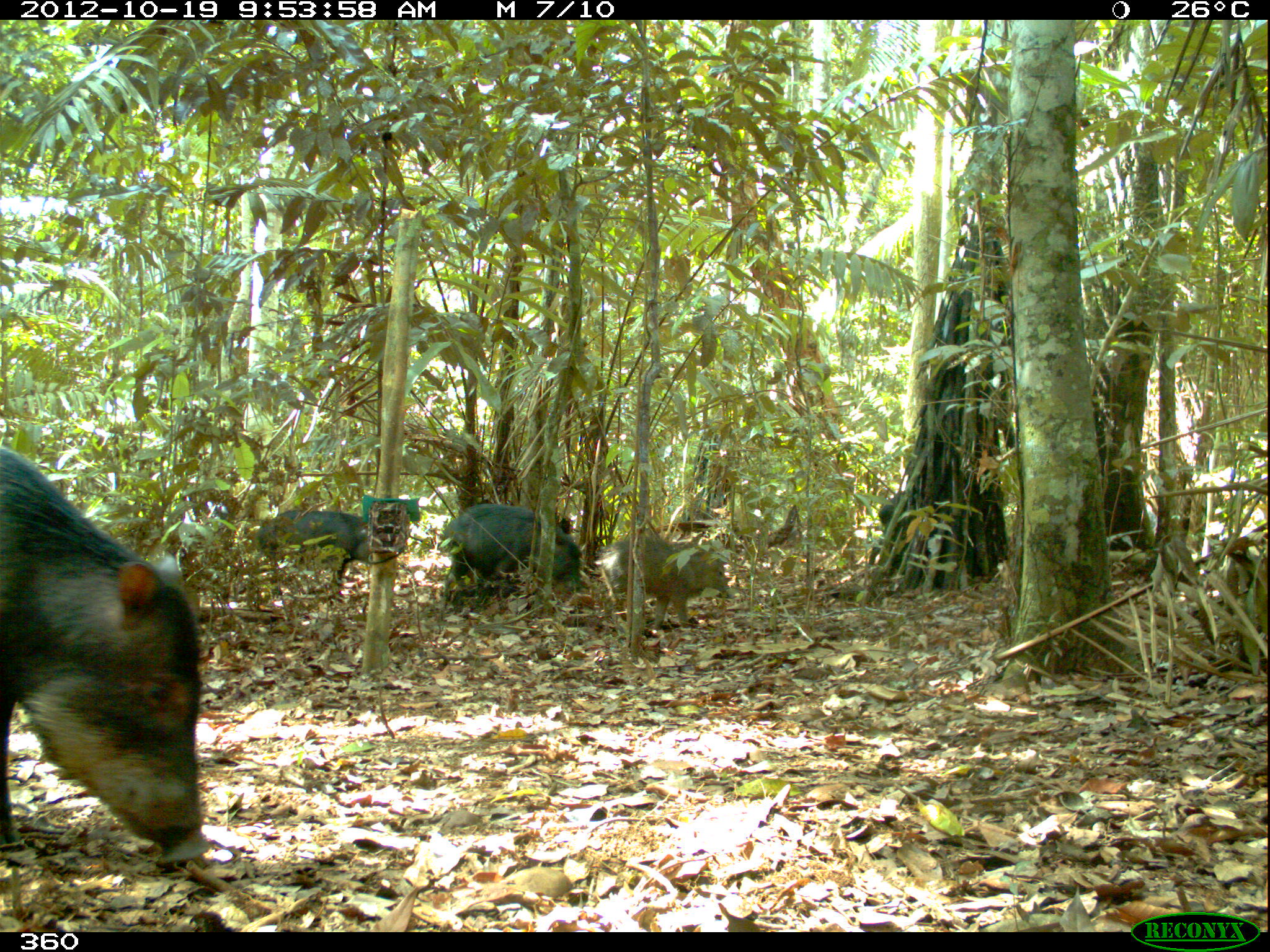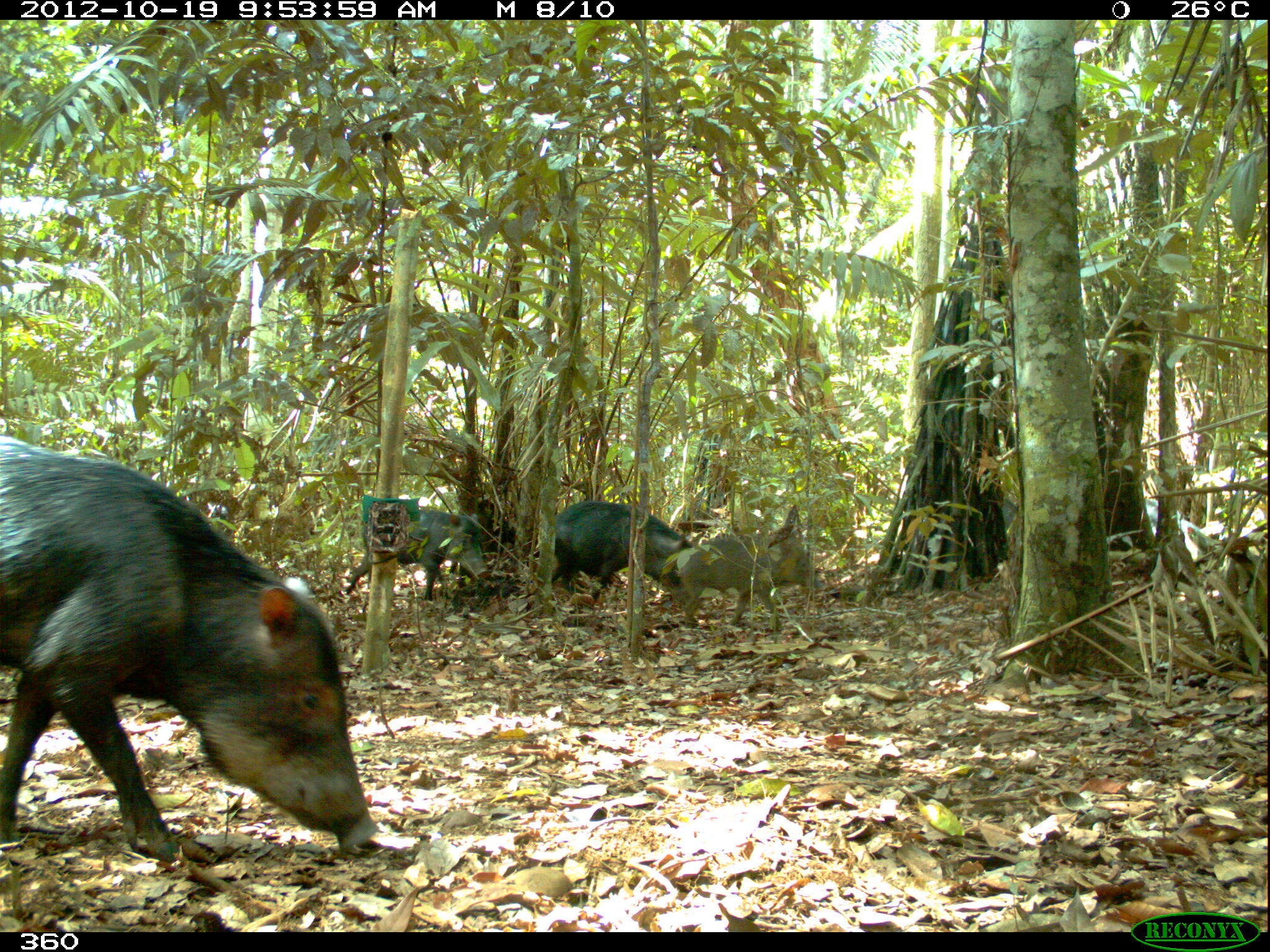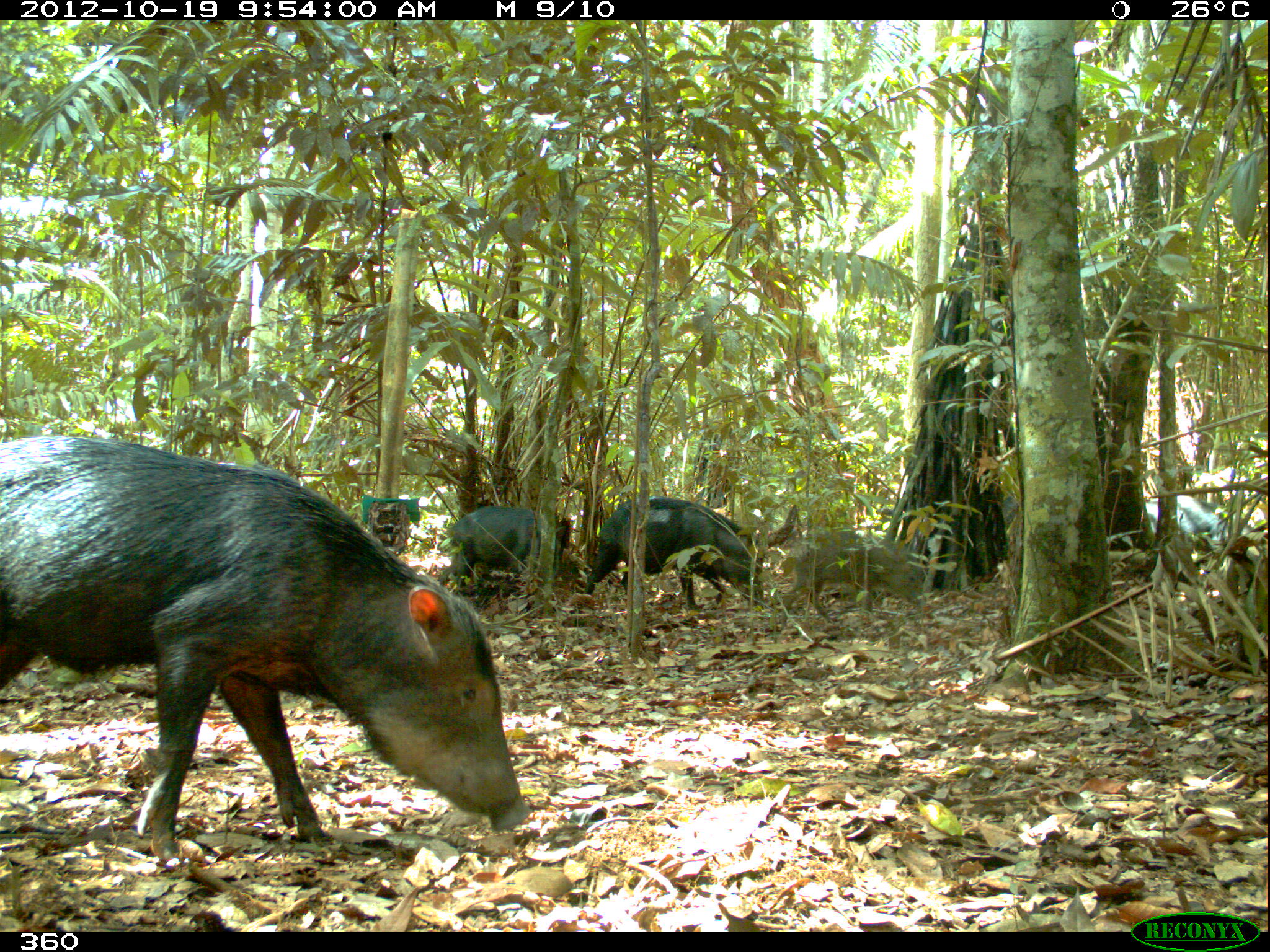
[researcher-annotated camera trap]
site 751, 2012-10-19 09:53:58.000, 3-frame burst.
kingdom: Animalia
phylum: Chordata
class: Mammalia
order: Artiodactyla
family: Tayassuidae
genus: Tayassu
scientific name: Tayassu pecari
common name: white-lipped peccary